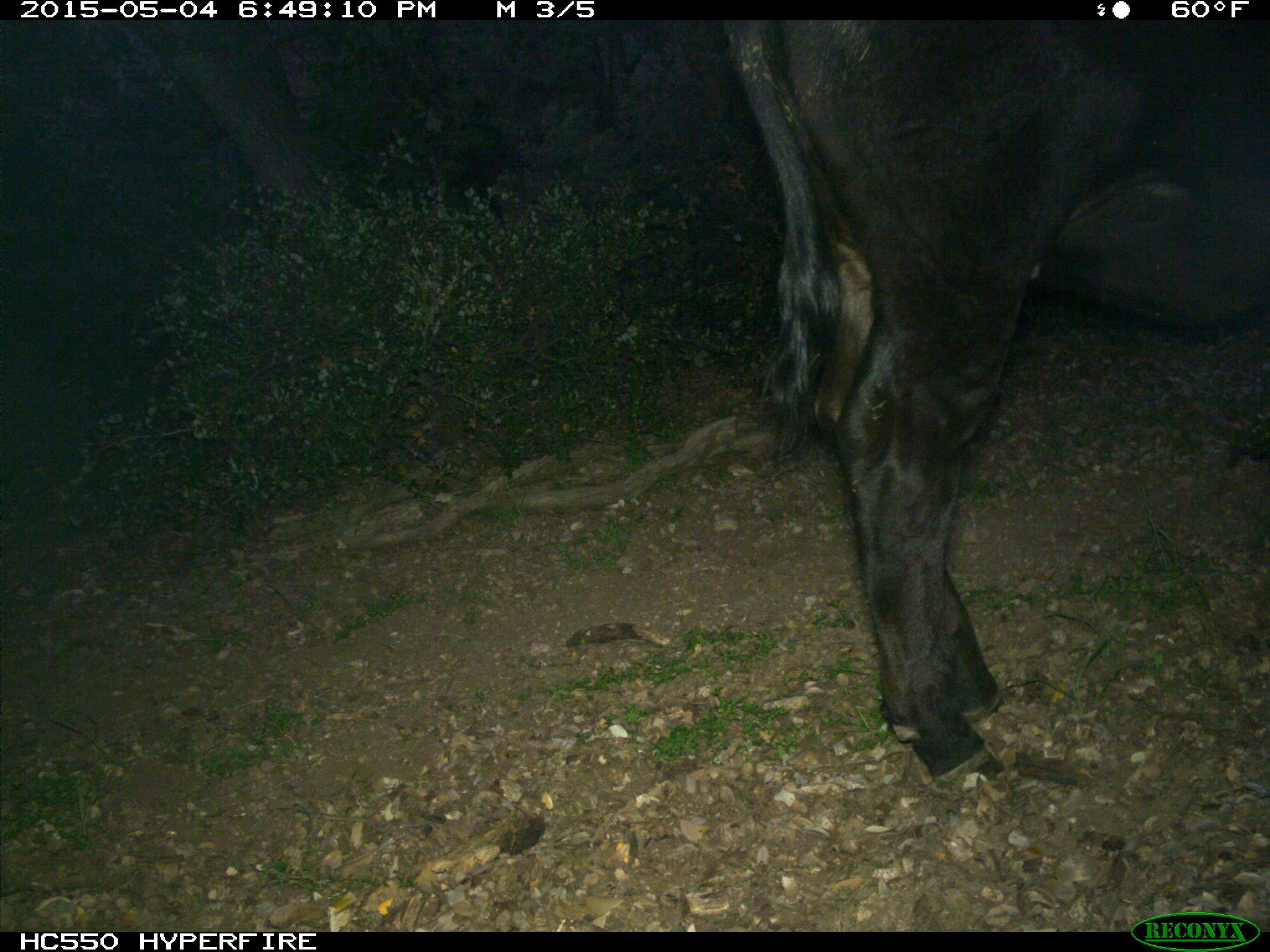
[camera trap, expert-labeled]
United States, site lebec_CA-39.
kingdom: Animalia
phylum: Chordata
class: Mammalia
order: Artiodactyla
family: Bovidae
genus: Bos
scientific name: Bos taurus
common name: domestic cow